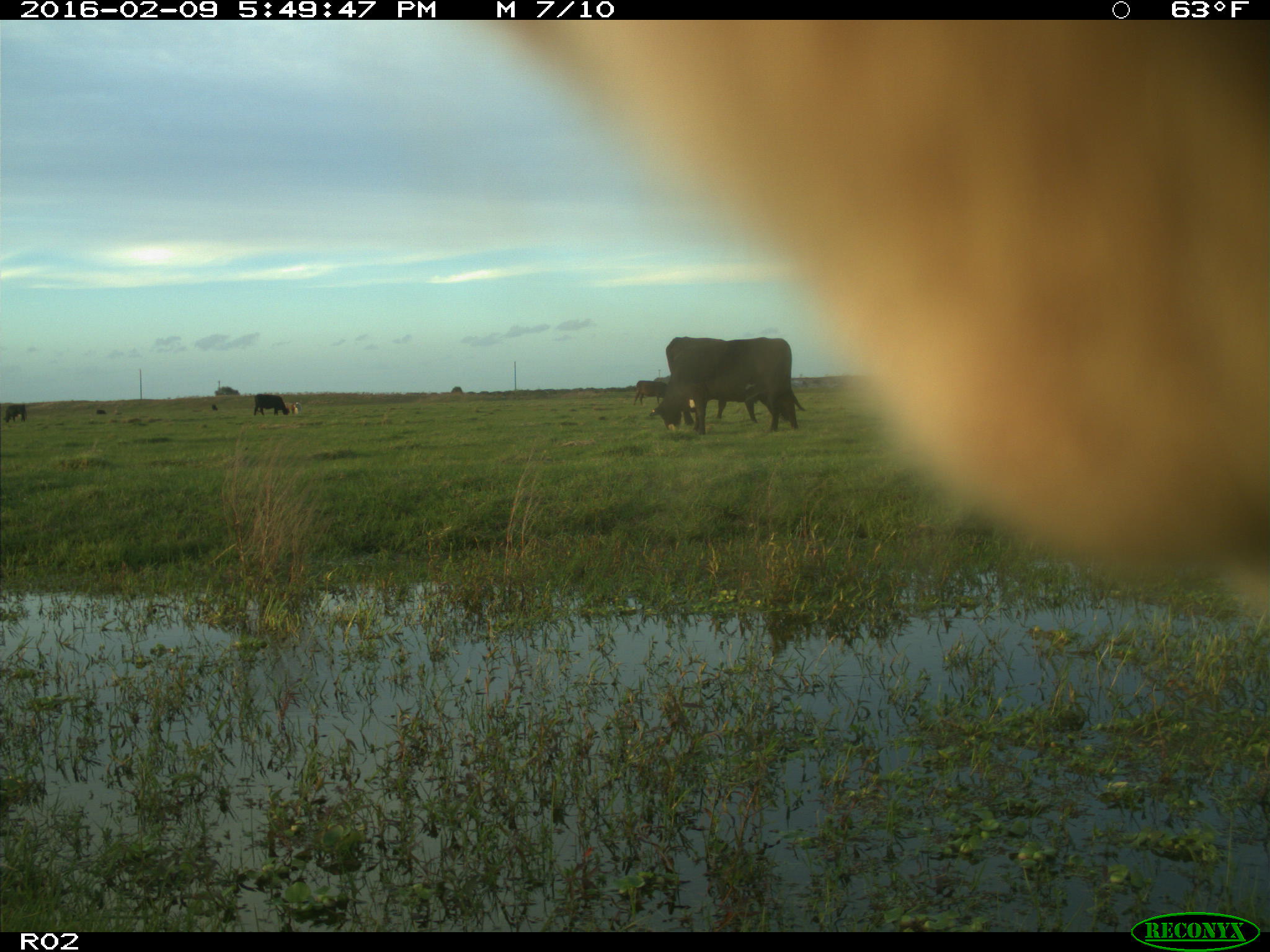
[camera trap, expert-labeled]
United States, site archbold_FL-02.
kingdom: Animalia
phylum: Chordata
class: Mammalia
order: Artiodactyla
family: Bovidae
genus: Bos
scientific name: Bos taurus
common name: domestic cow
Bos taurus (domestic cow).